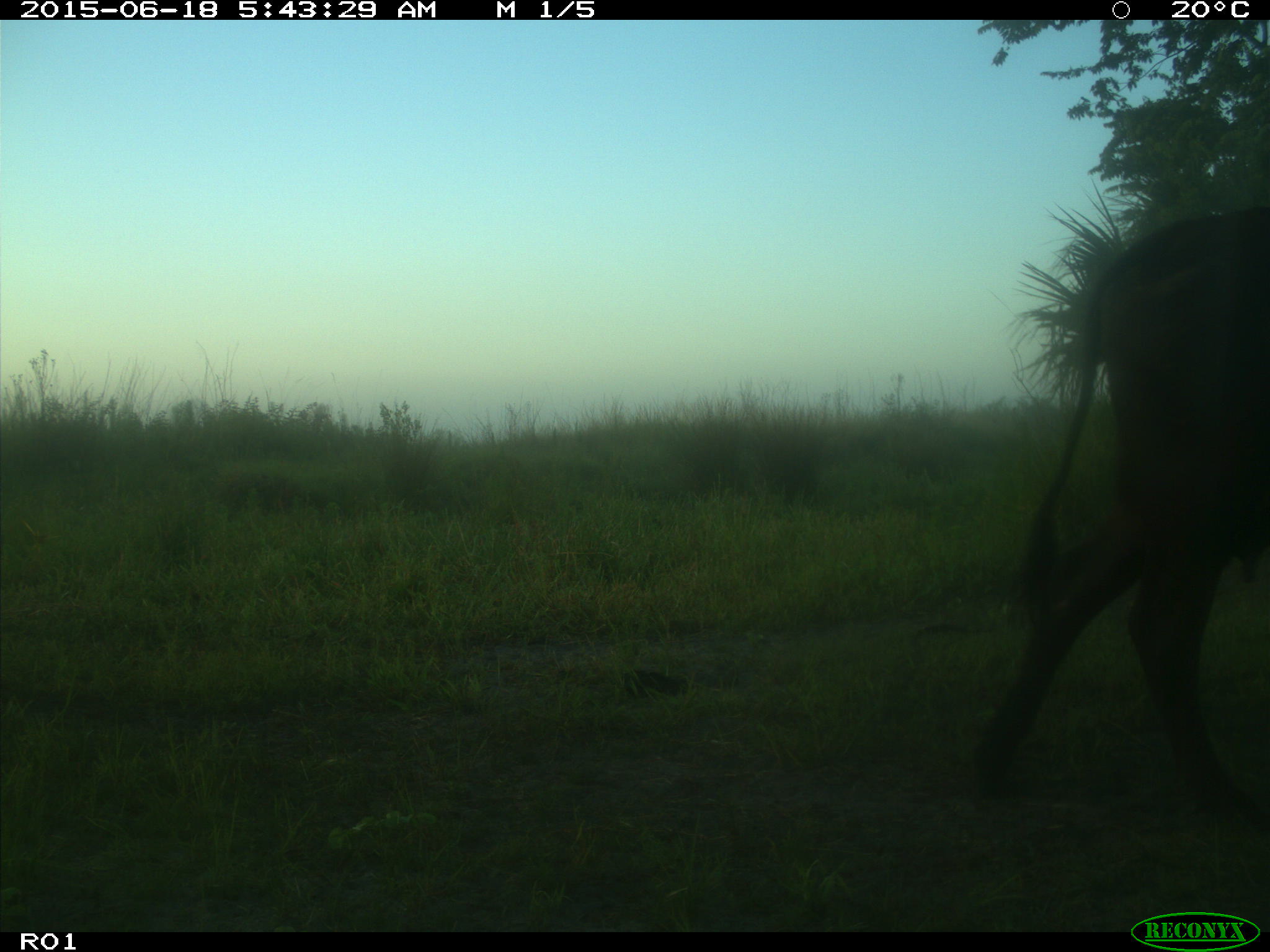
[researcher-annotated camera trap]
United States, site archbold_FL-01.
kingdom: Animalia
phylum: Chordata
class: Mammalia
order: Artiodactyla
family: Bovidae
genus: Bos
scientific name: Bos taurus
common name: domestic cow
Bos taurus (domestic cow).